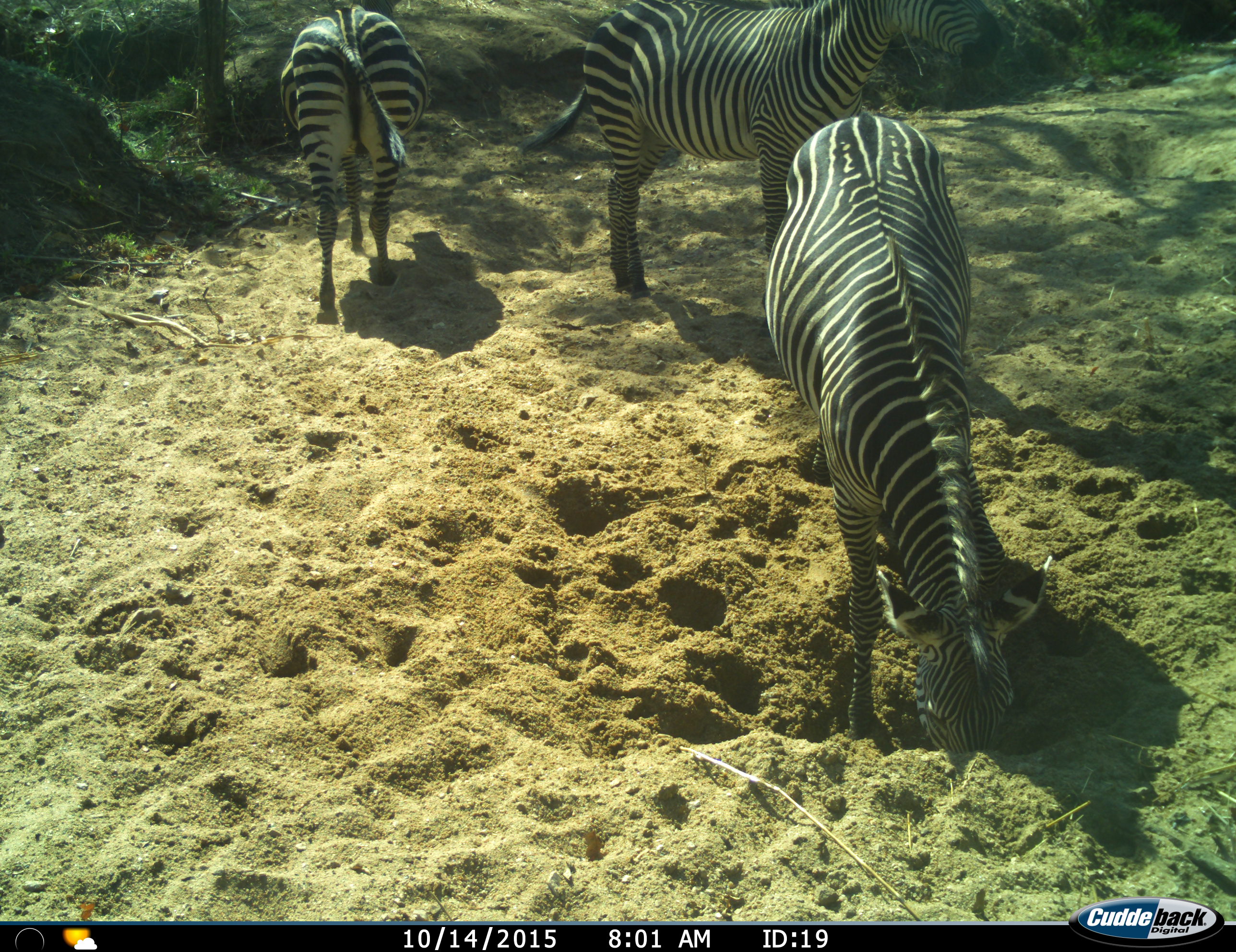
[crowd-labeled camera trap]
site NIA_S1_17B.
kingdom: Animalia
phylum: Chordata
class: Mammalia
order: Perissodactyla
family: Equidae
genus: Equus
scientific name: Equus quagga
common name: plains zebra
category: zebraplains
Zebraplains (plains zebra) (Equus quagga), count 3. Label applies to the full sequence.